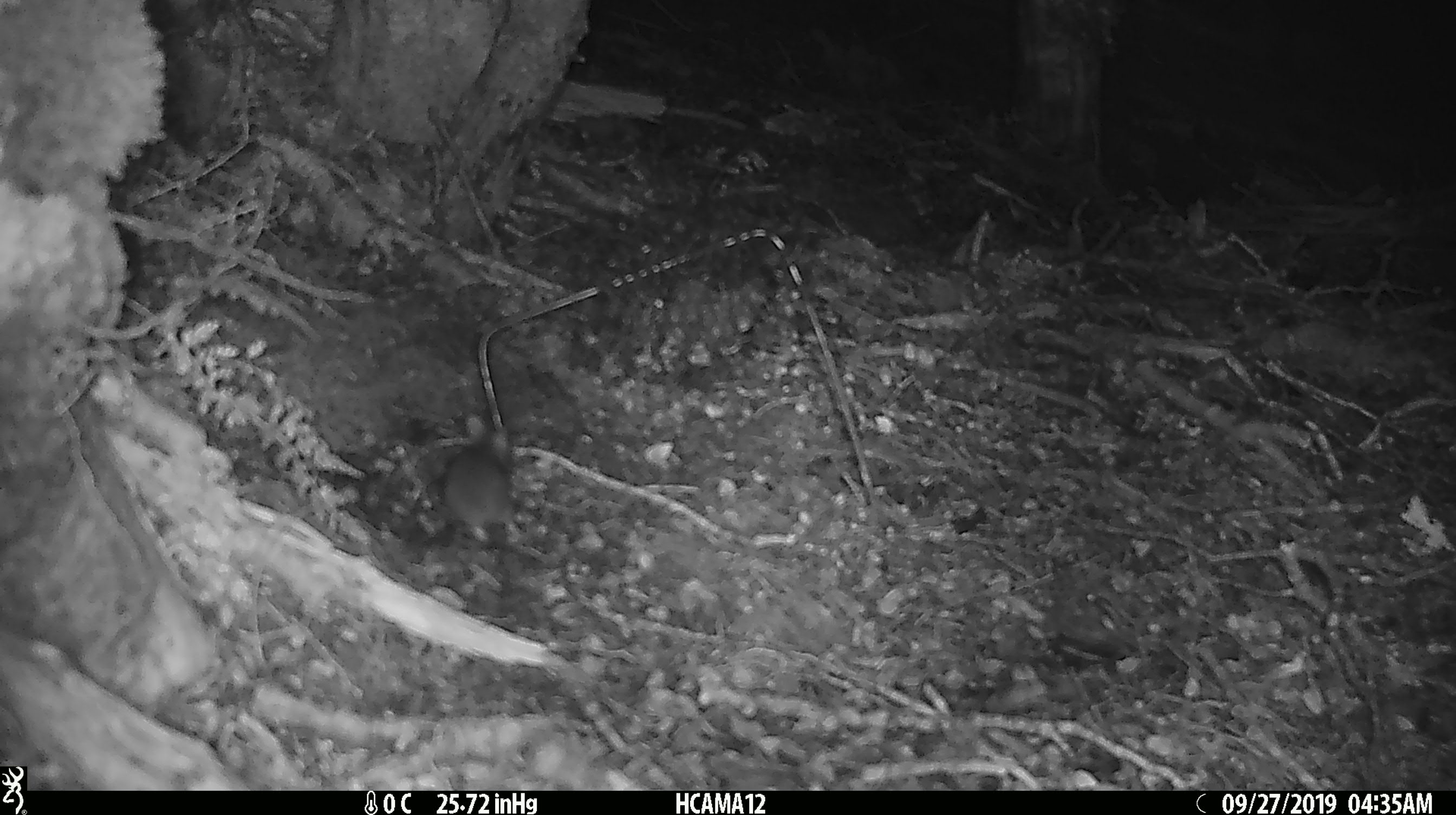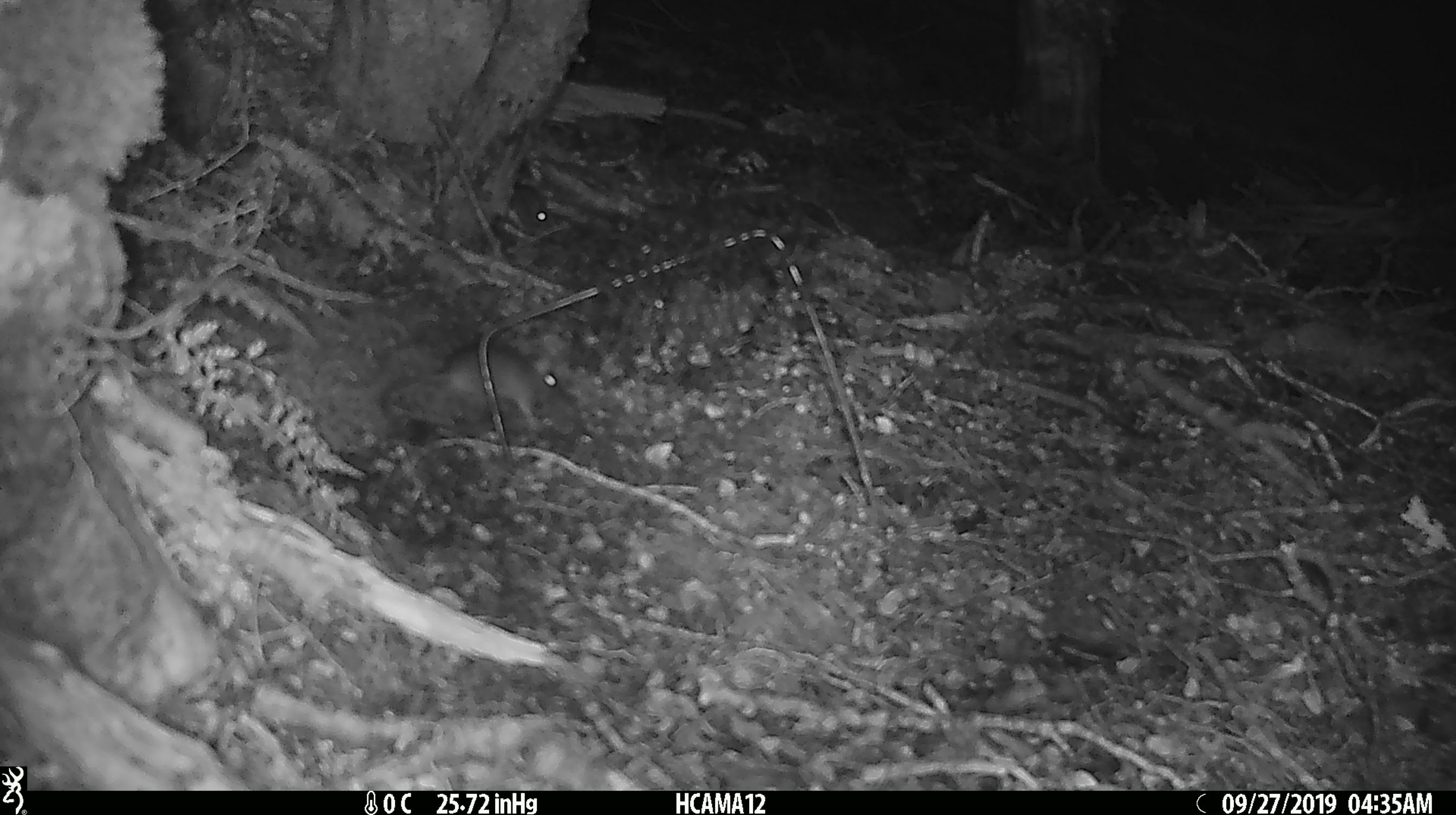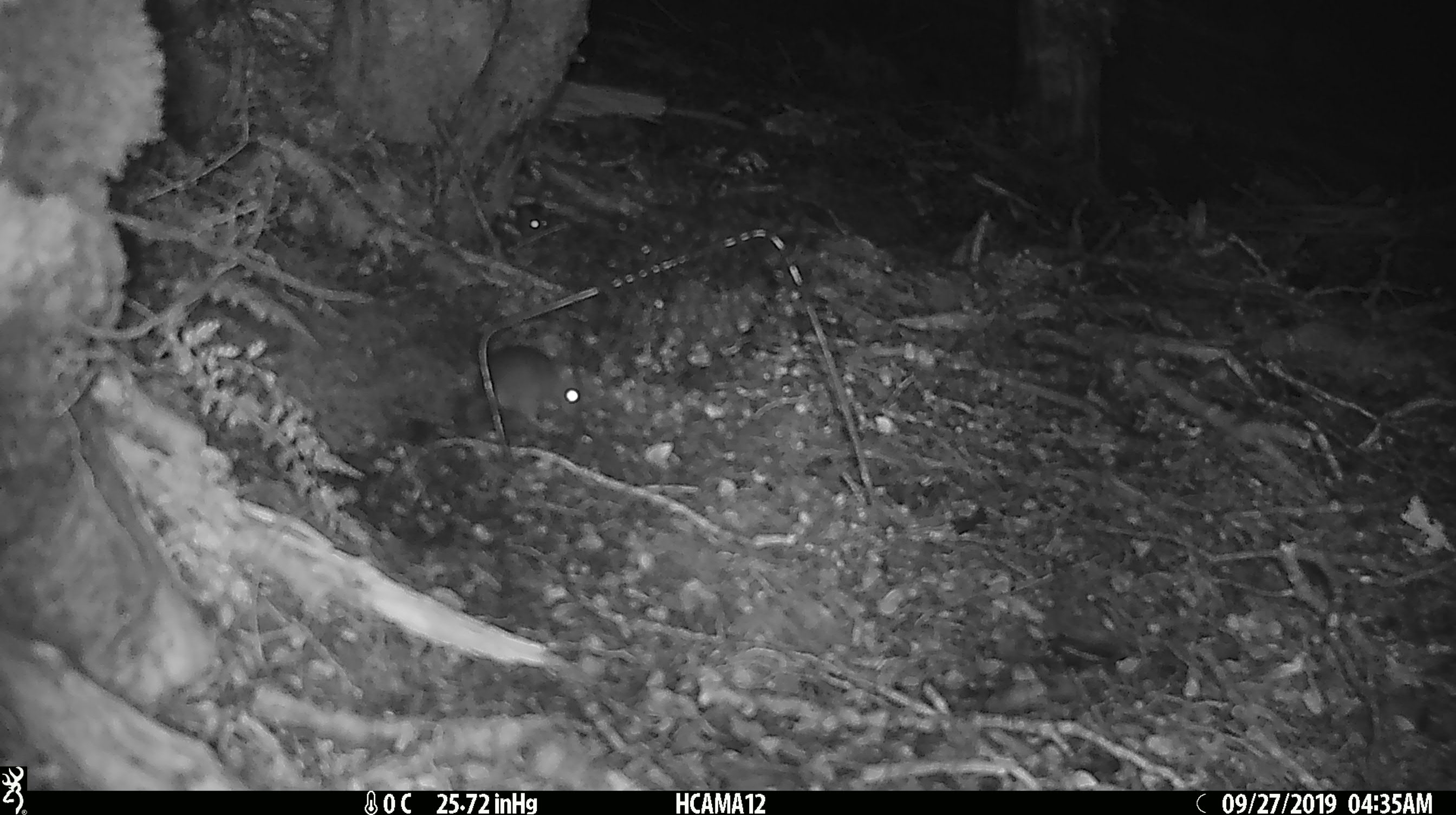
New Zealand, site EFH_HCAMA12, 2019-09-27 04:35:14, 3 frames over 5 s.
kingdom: Animalia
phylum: Chordata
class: Mammalia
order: Rodentia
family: Muridae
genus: Mus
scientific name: Mus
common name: mouse